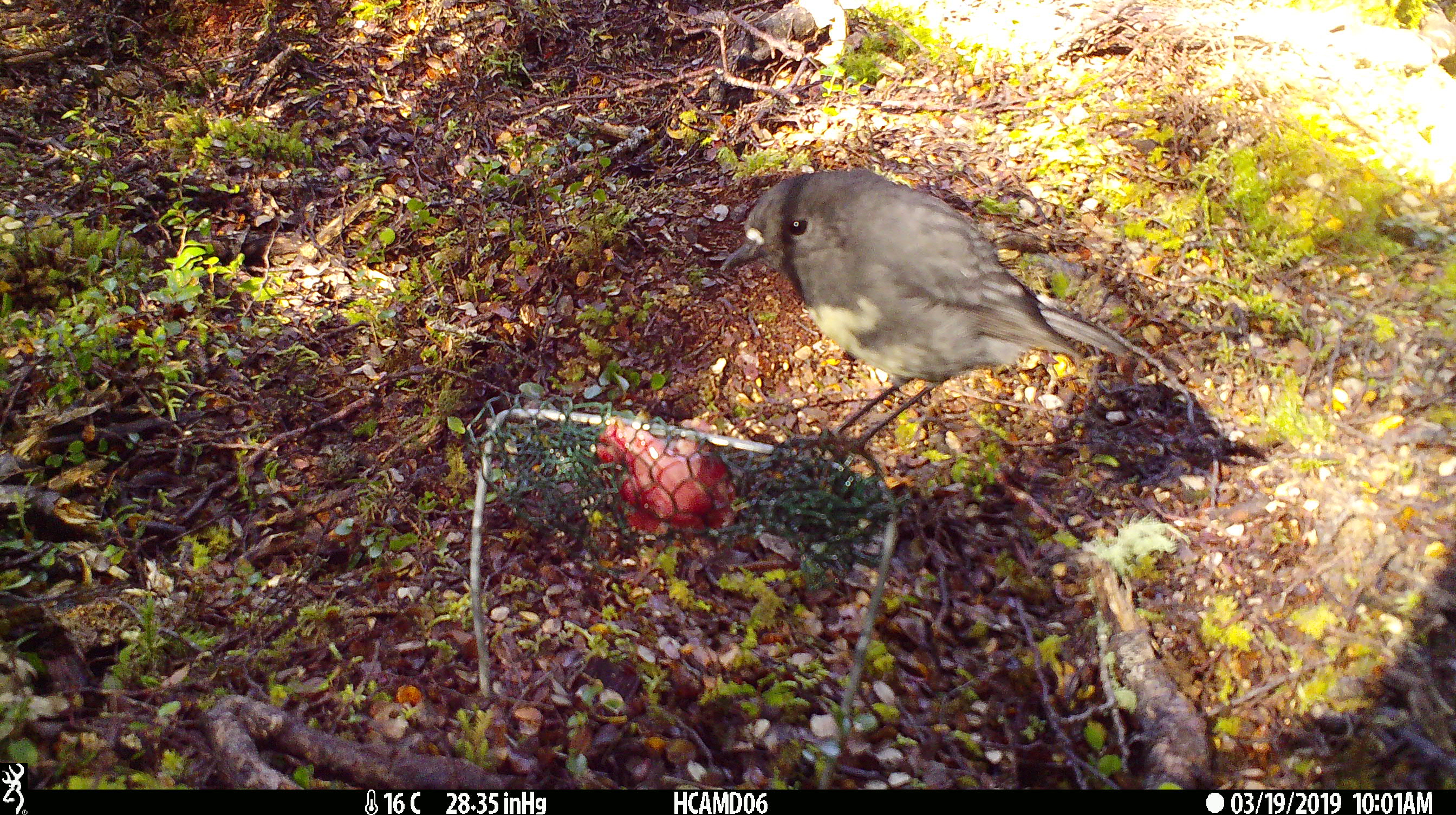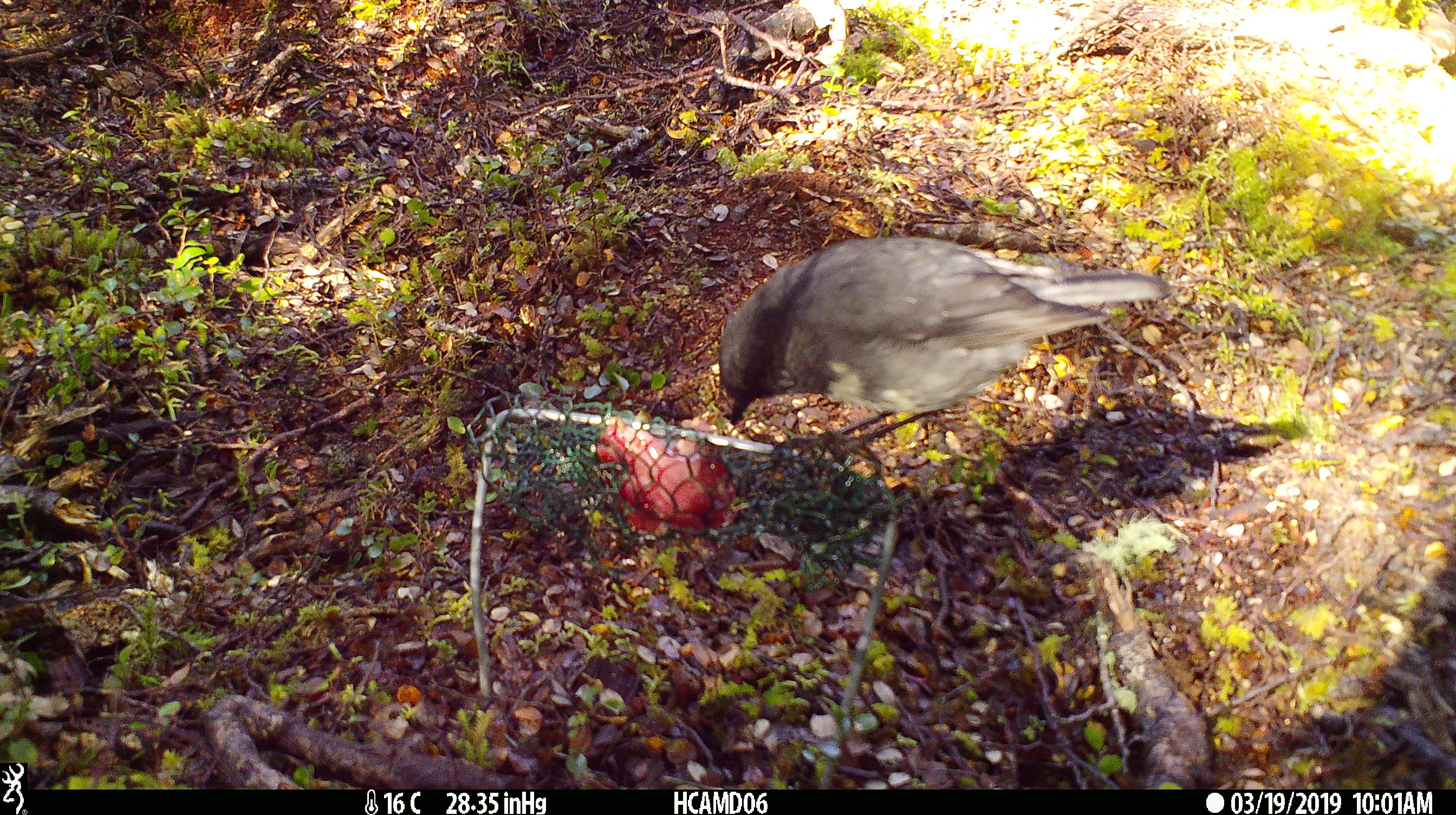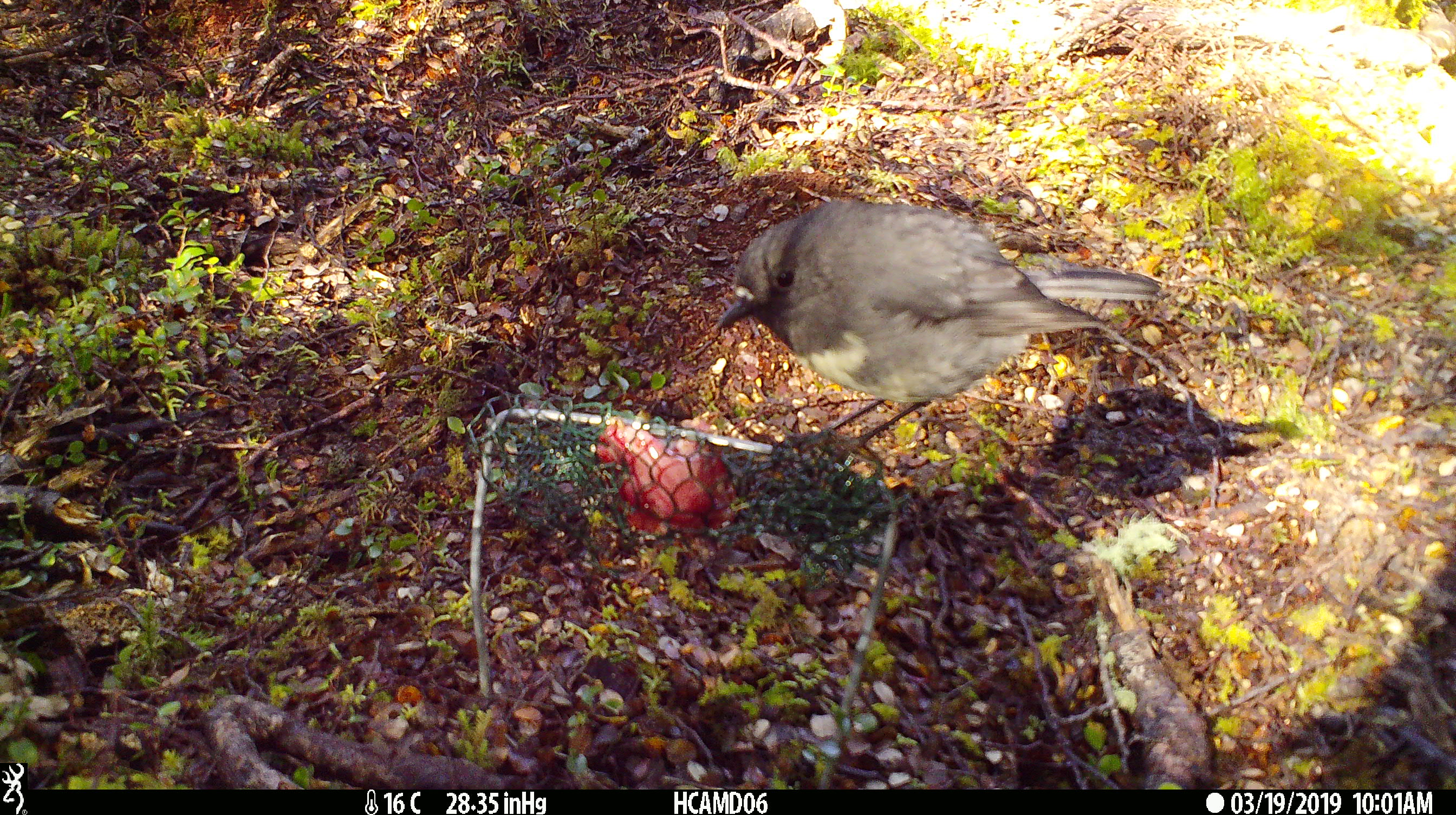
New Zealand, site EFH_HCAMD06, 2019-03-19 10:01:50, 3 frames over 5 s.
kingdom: Animalia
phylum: Chordata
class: Aves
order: Passeriformes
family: Petroicidae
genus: Petroica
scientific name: Petroica australis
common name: new zealand robin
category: robin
Robin (new zealand robin) (Petroica australis).